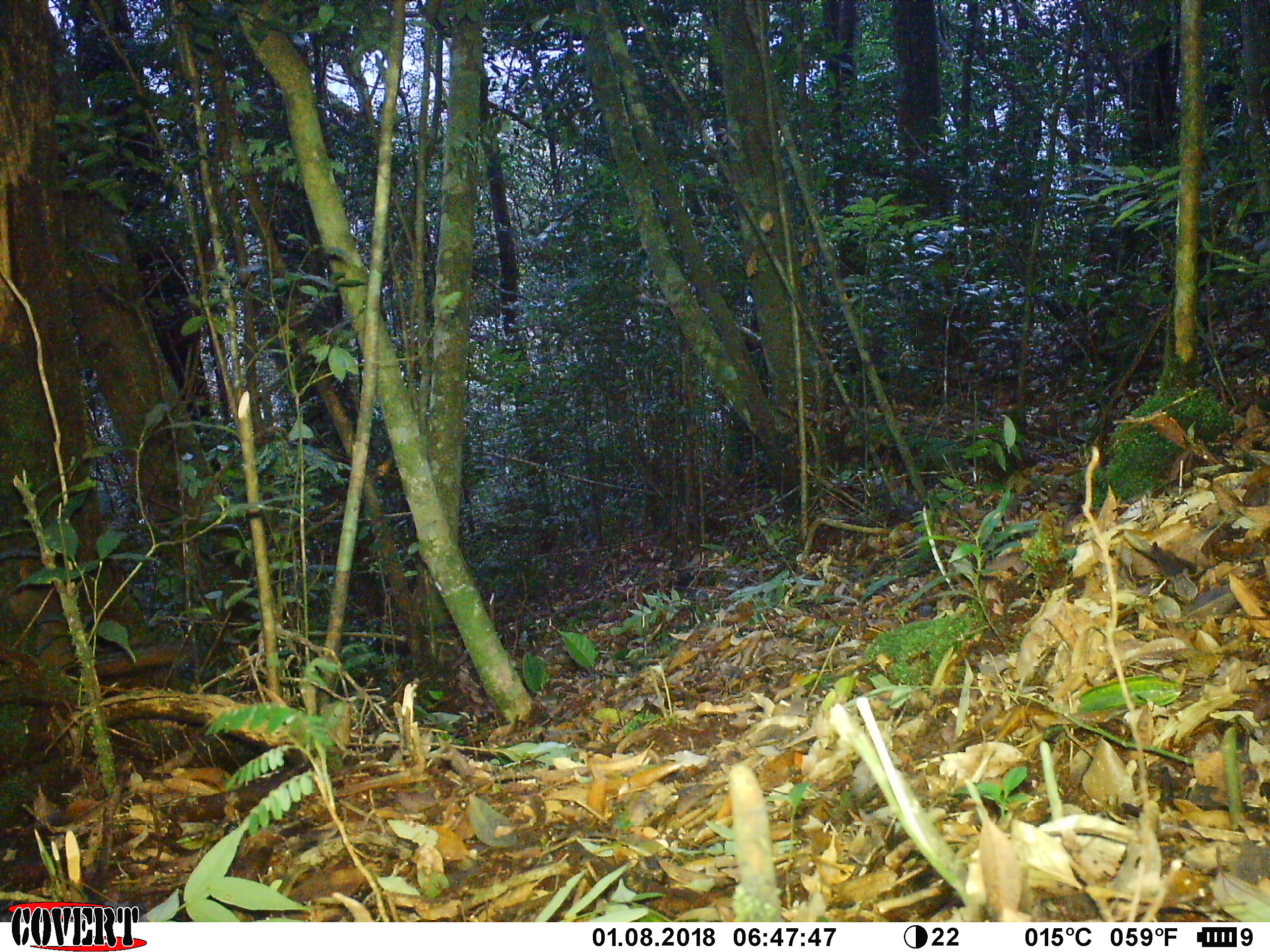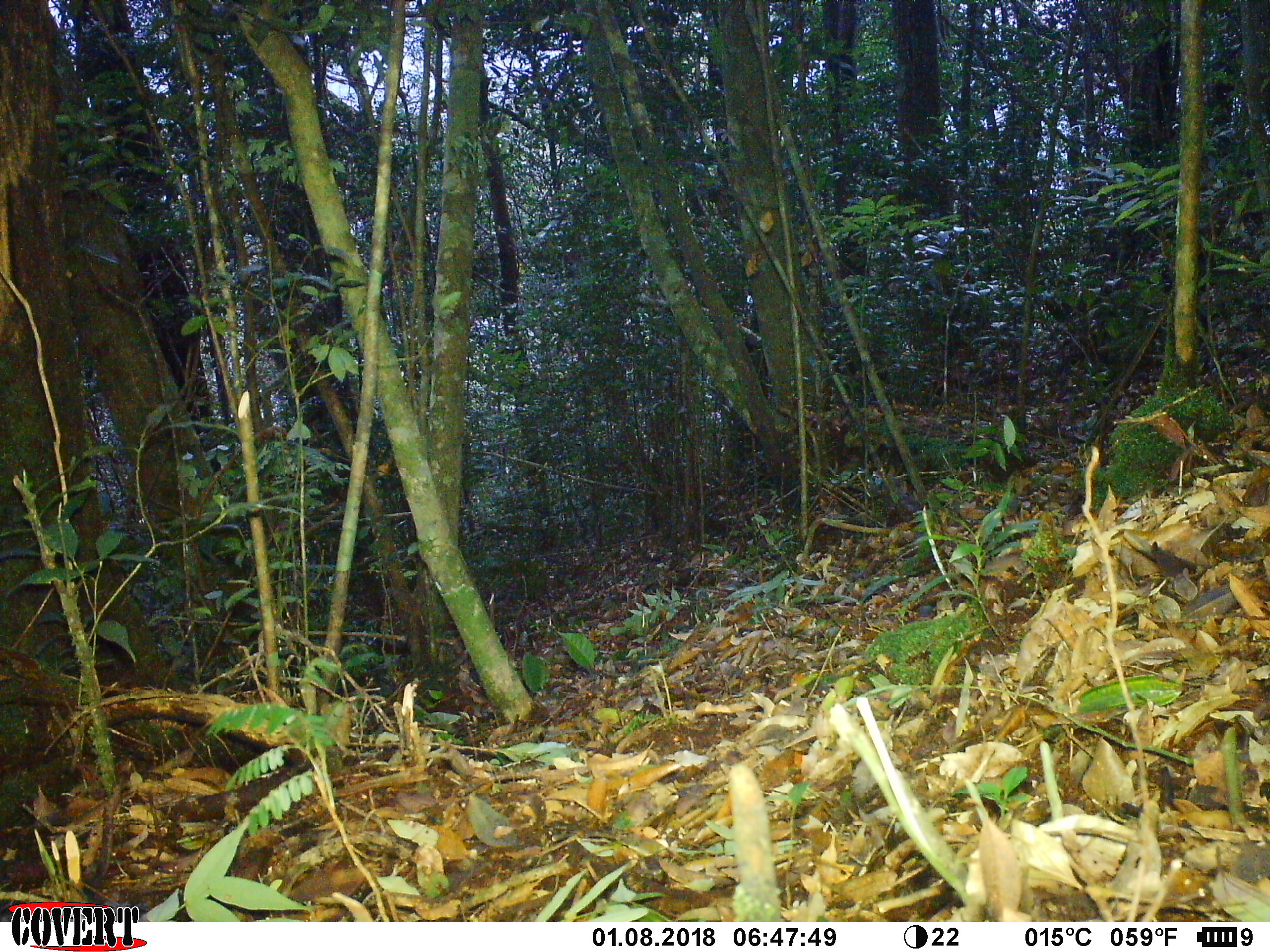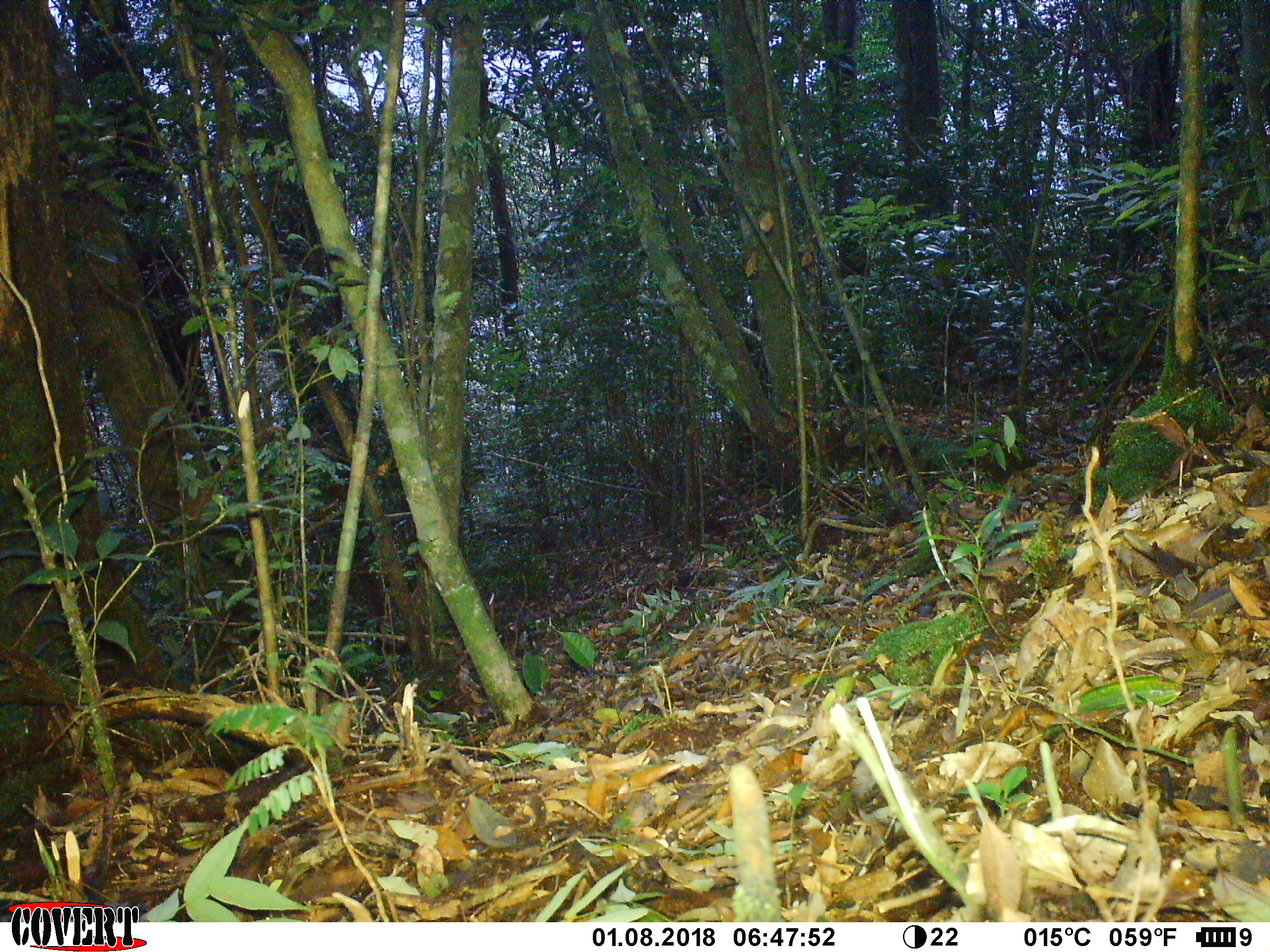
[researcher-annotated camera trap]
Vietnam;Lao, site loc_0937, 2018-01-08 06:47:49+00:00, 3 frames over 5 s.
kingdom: Animalia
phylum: Chordata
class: Mammalia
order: Rodentia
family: Sciuridae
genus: Dremomys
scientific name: Dremomys rufigenis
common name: red-cheeked squirrel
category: red cheeked squirrel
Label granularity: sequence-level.